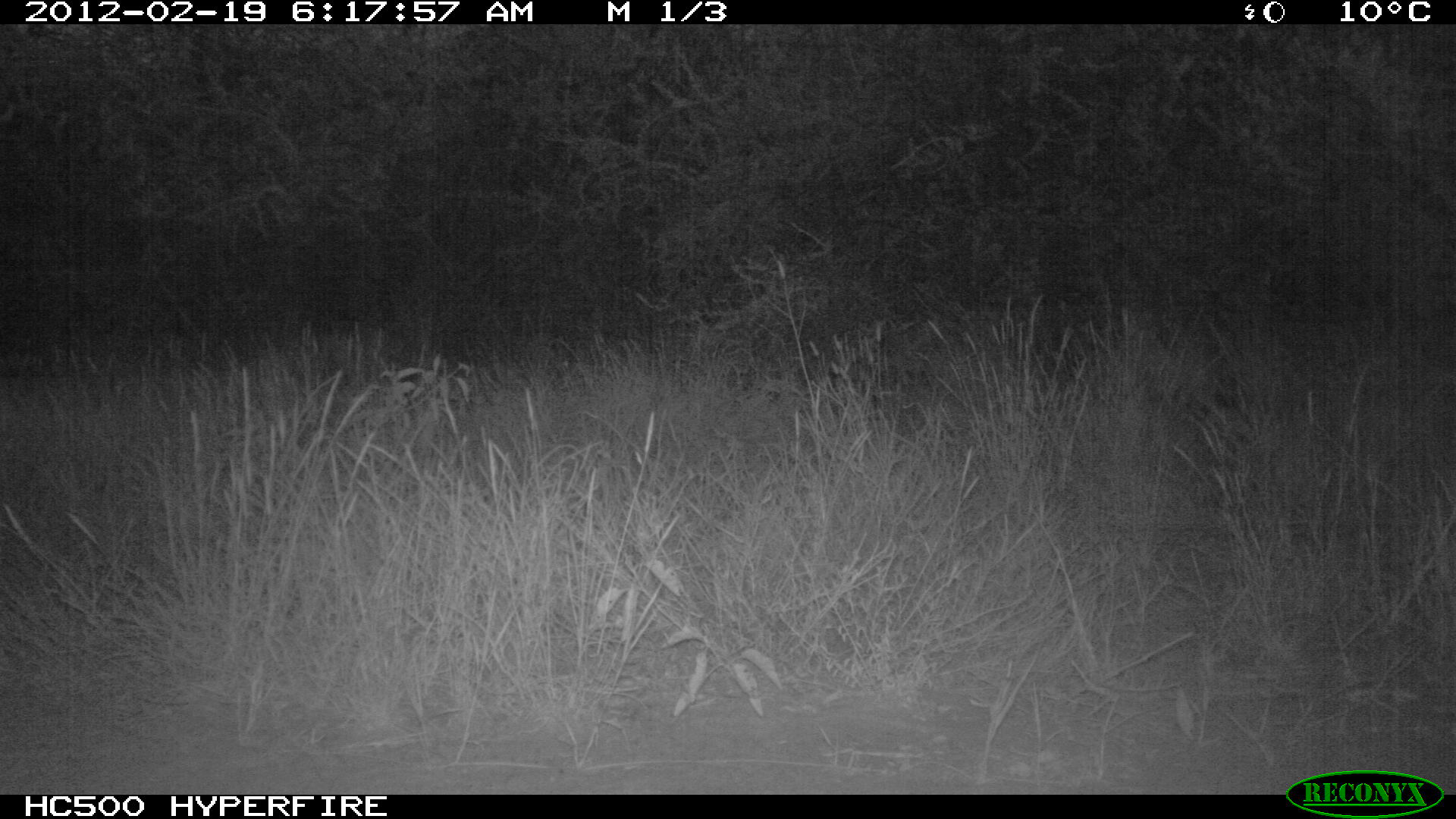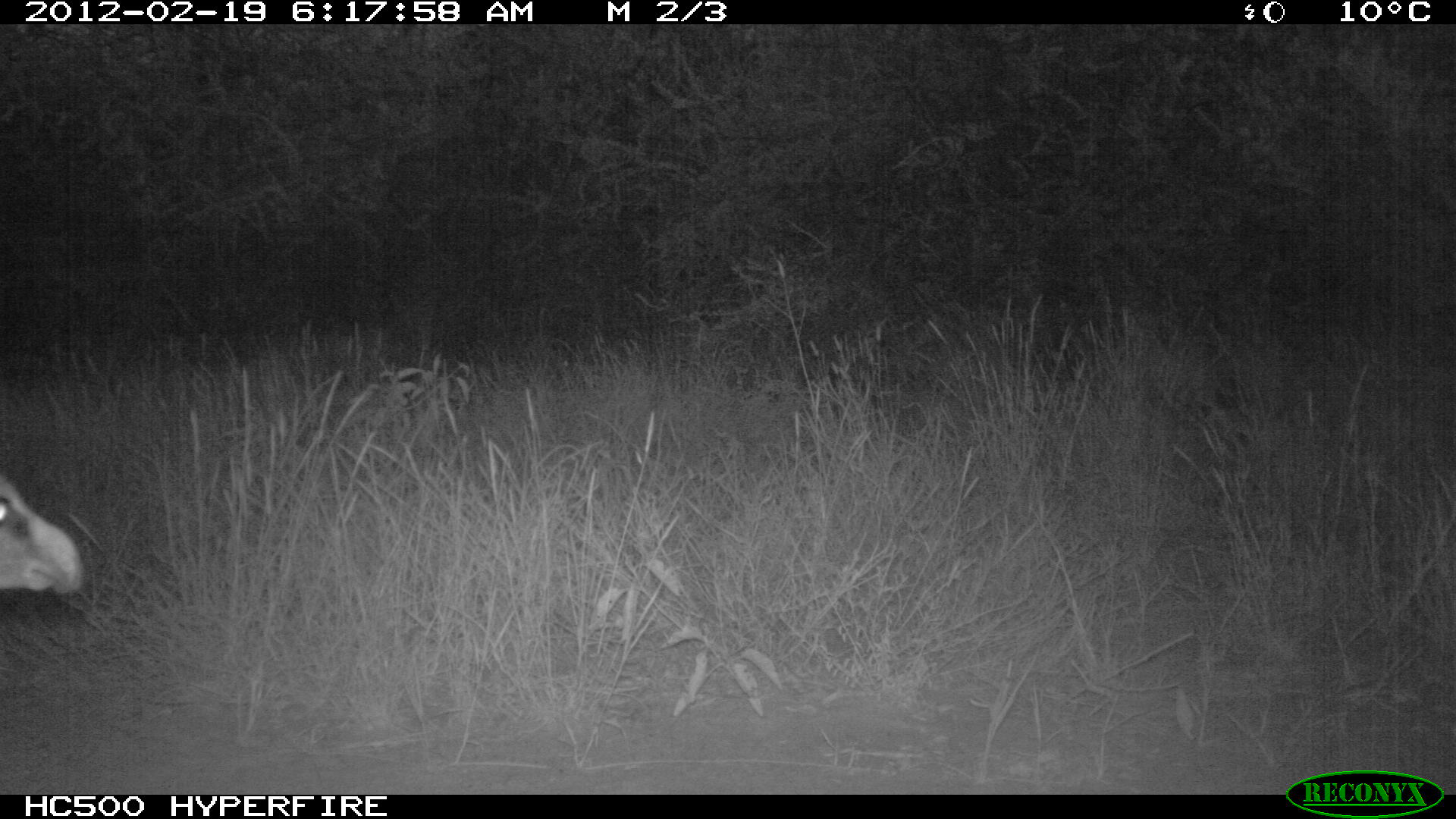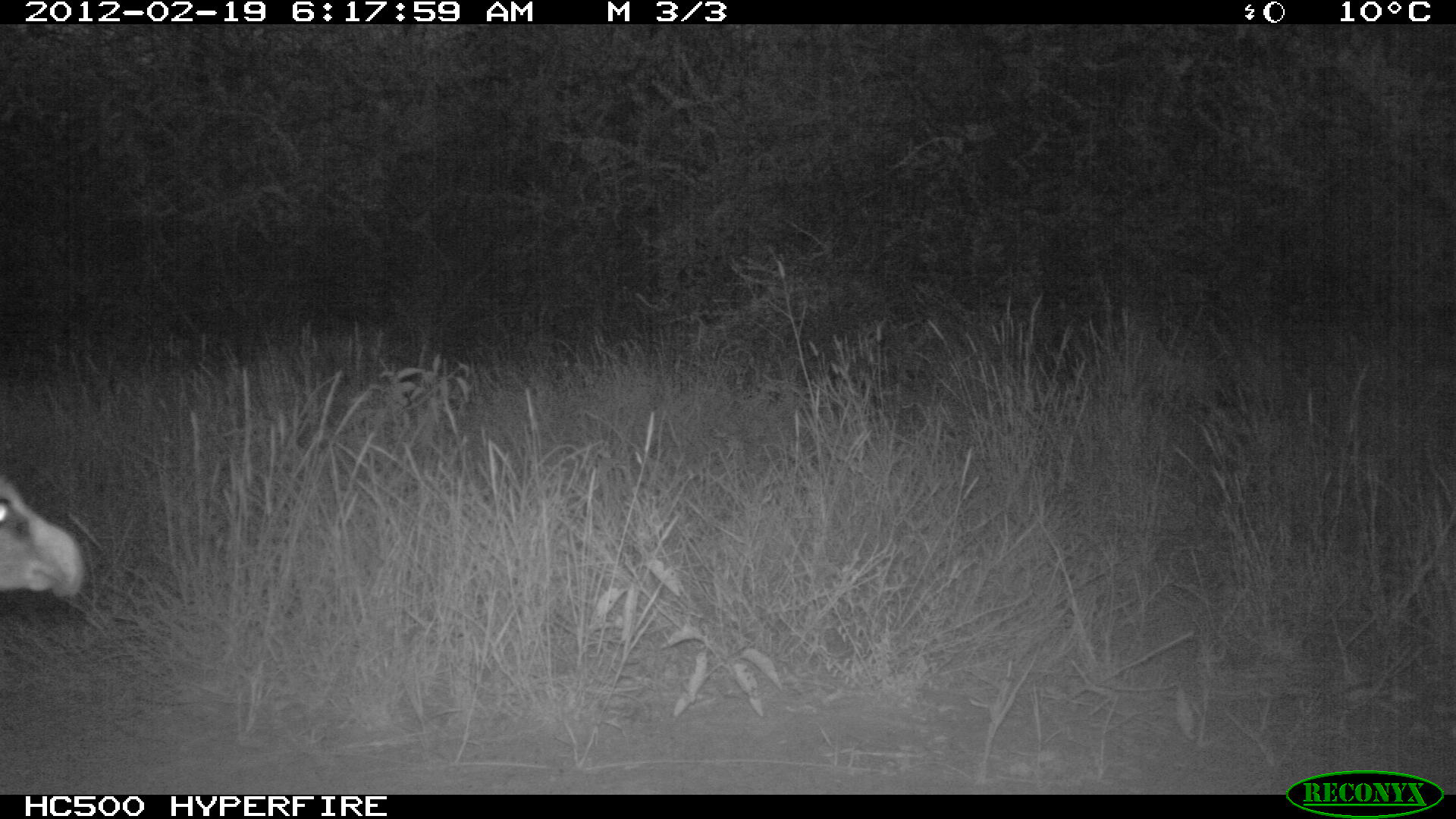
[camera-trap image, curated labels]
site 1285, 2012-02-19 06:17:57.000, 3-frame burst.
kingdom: Animalia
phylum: Chordata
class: Mammalia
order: Artiodactyla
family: Bovidae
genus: Madoqua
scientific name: Madoqua guentheri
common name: günther's dik-dik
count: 1